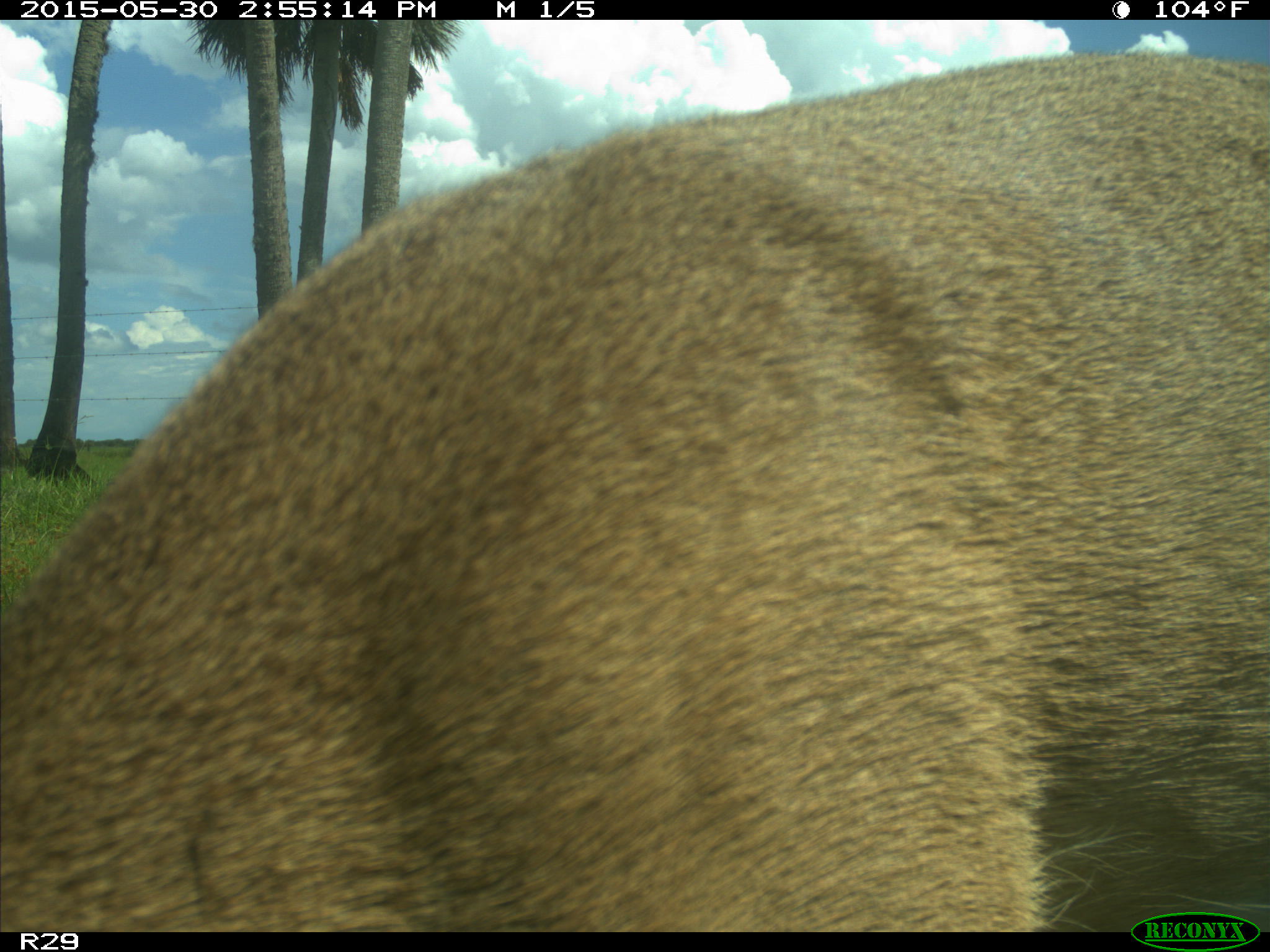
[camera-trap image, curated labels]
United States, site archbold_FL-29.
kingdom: Animalia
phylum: Chordata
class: Mammalia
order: Artiodactyla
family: Cervidae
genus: Odocoileus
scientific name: Odocoileus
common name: deer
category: unidentified deer